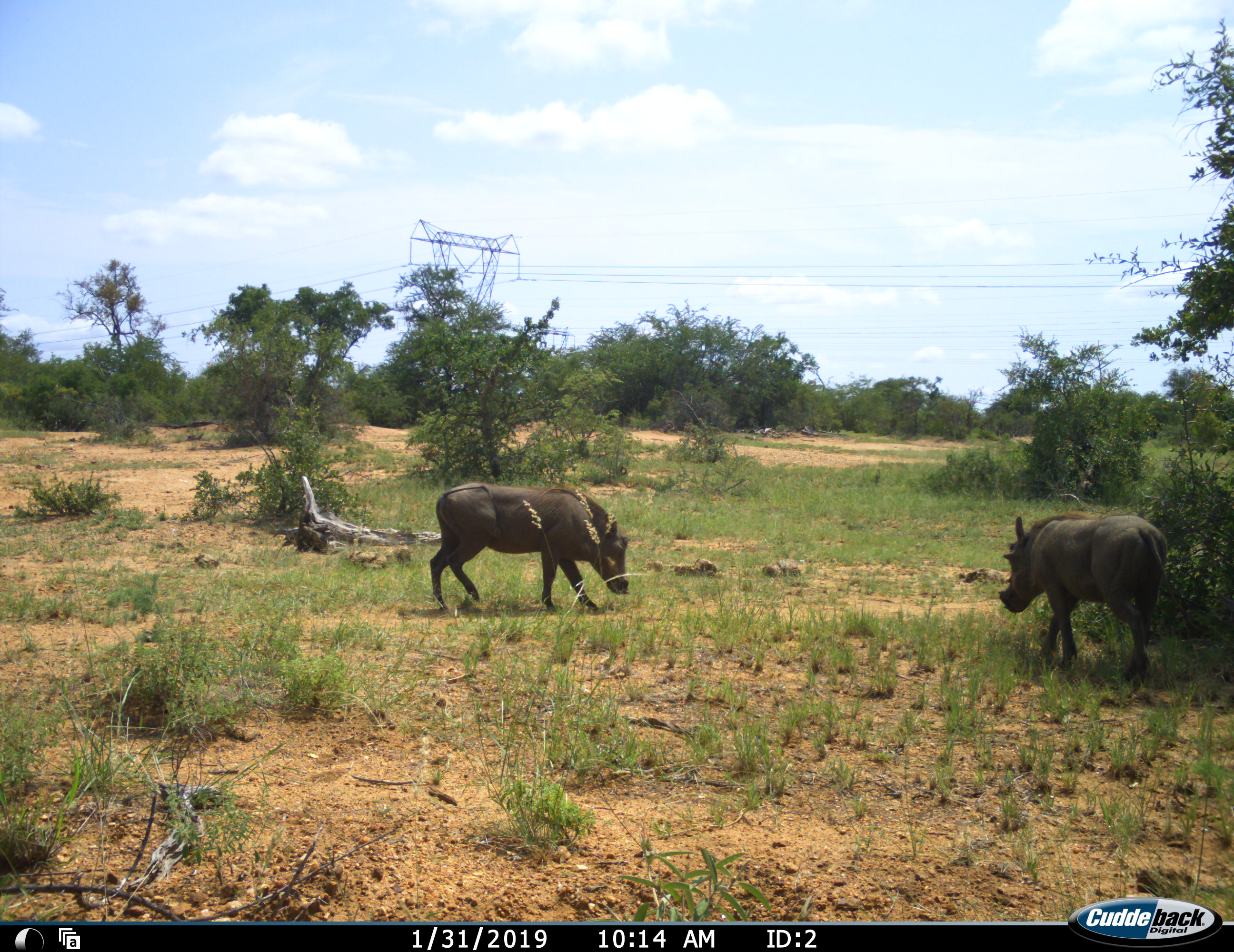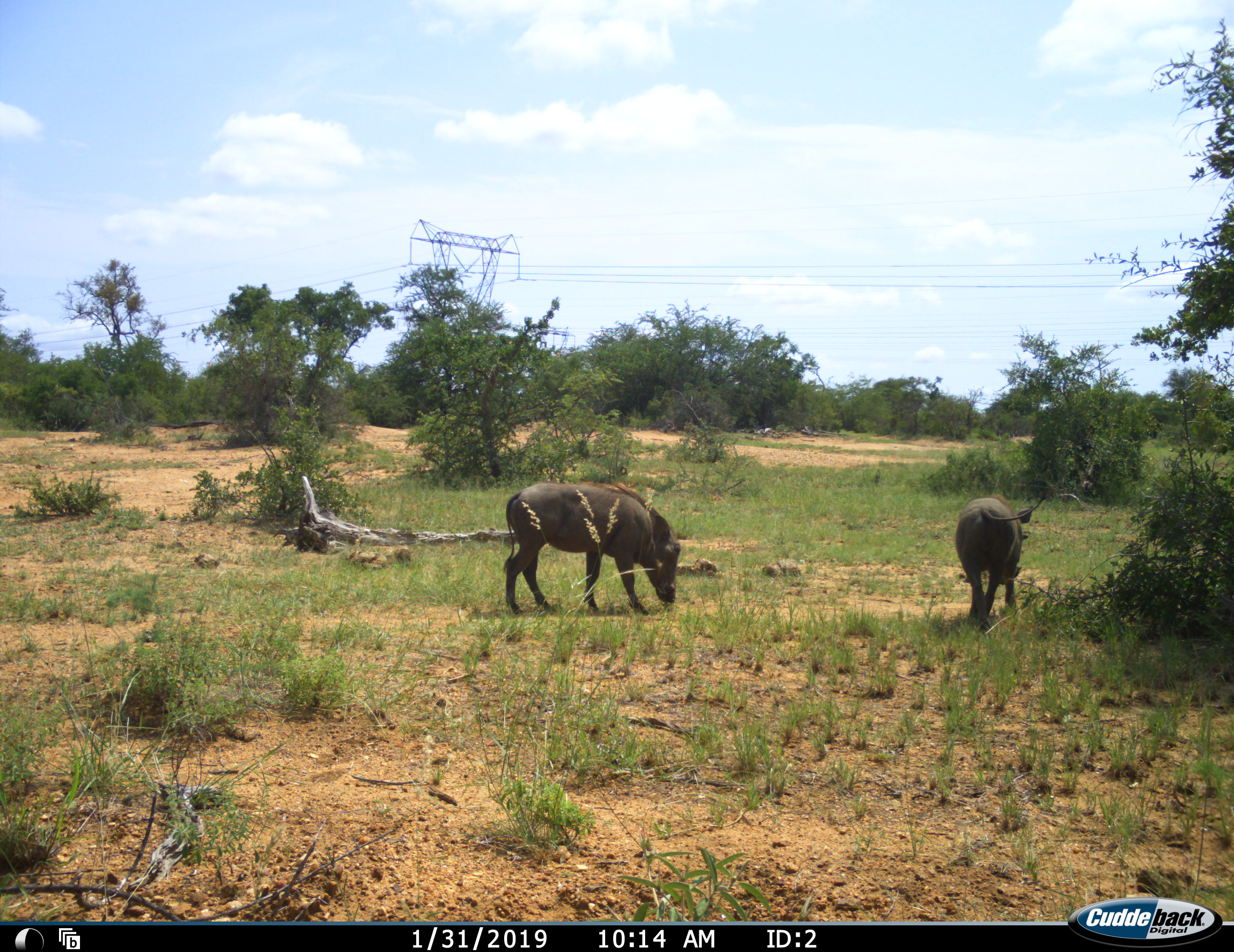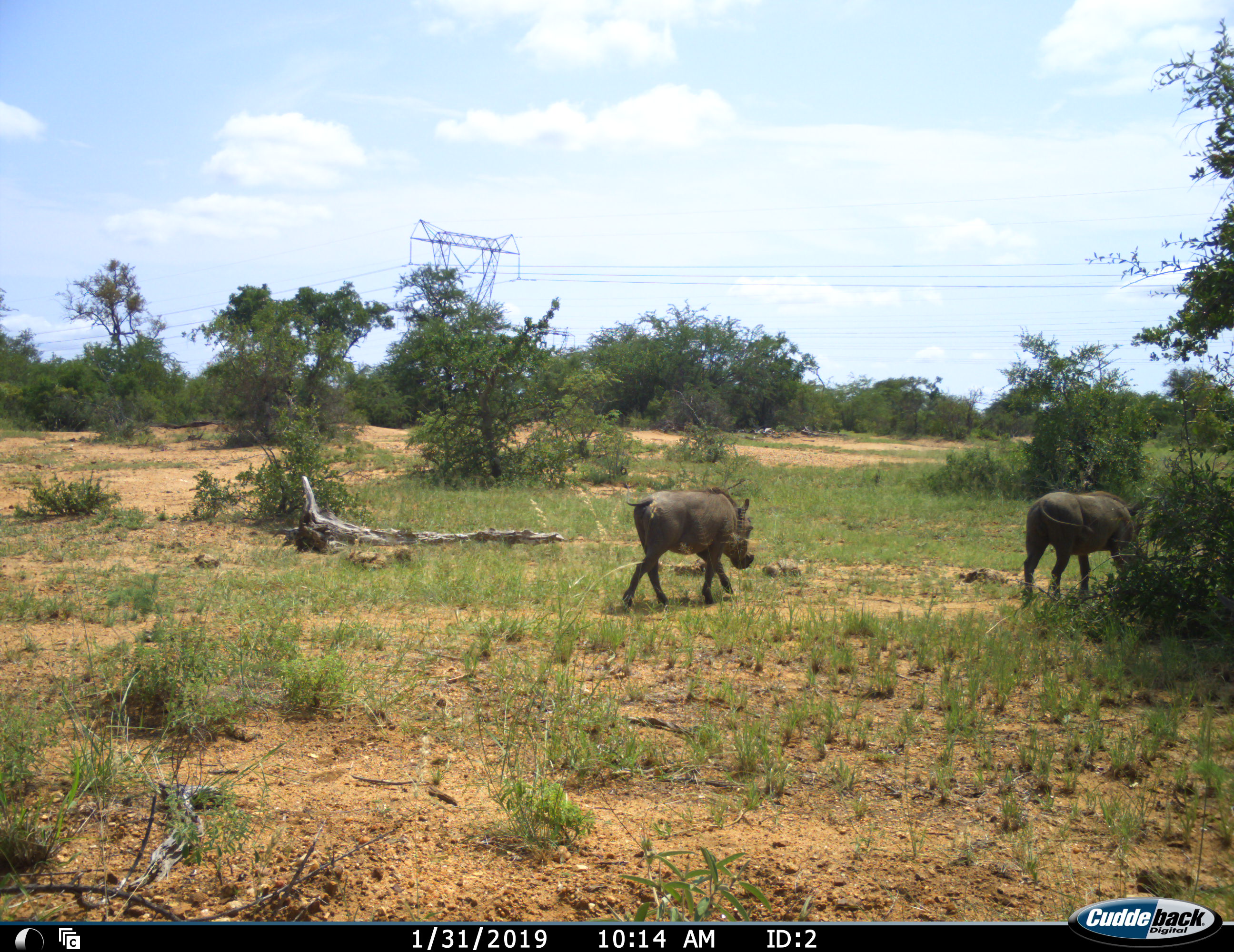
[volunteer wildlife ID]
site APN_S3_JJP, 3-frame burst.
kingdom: Animalia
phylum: Chordata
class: Mammalia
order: Artiodactyla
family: Suidae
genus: Phacochoerus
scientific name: Phacochoerus africanus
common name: warthog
Warthog (Phacochoerus africanus), count 2. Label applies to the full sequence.